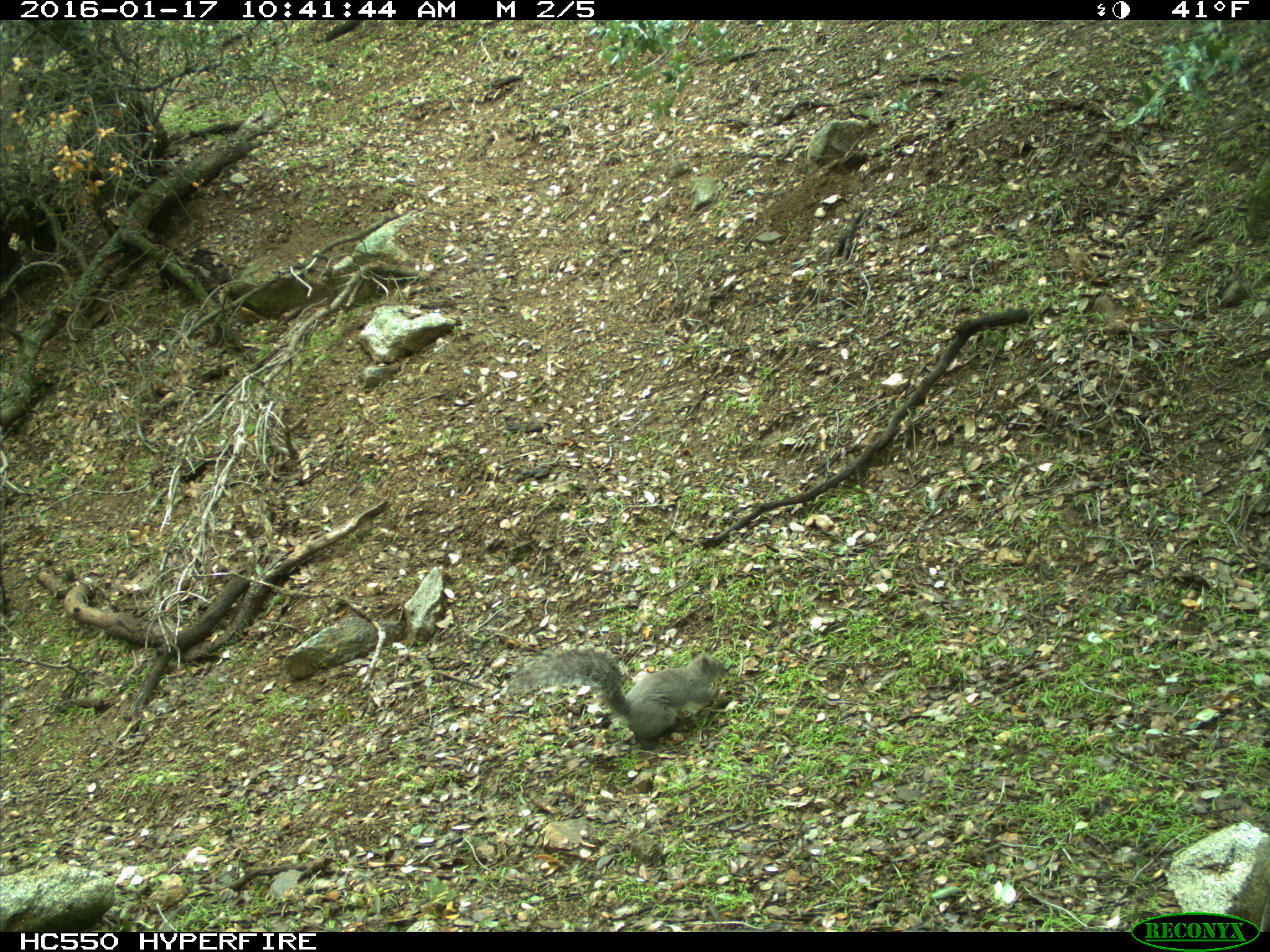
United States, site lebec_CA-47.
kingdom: Animalia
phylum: Chordata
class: Mammalia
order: Rodentia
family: Sciuridae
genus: Sciurus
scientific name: Sciurus carolinensis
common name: eastern gray squirrel